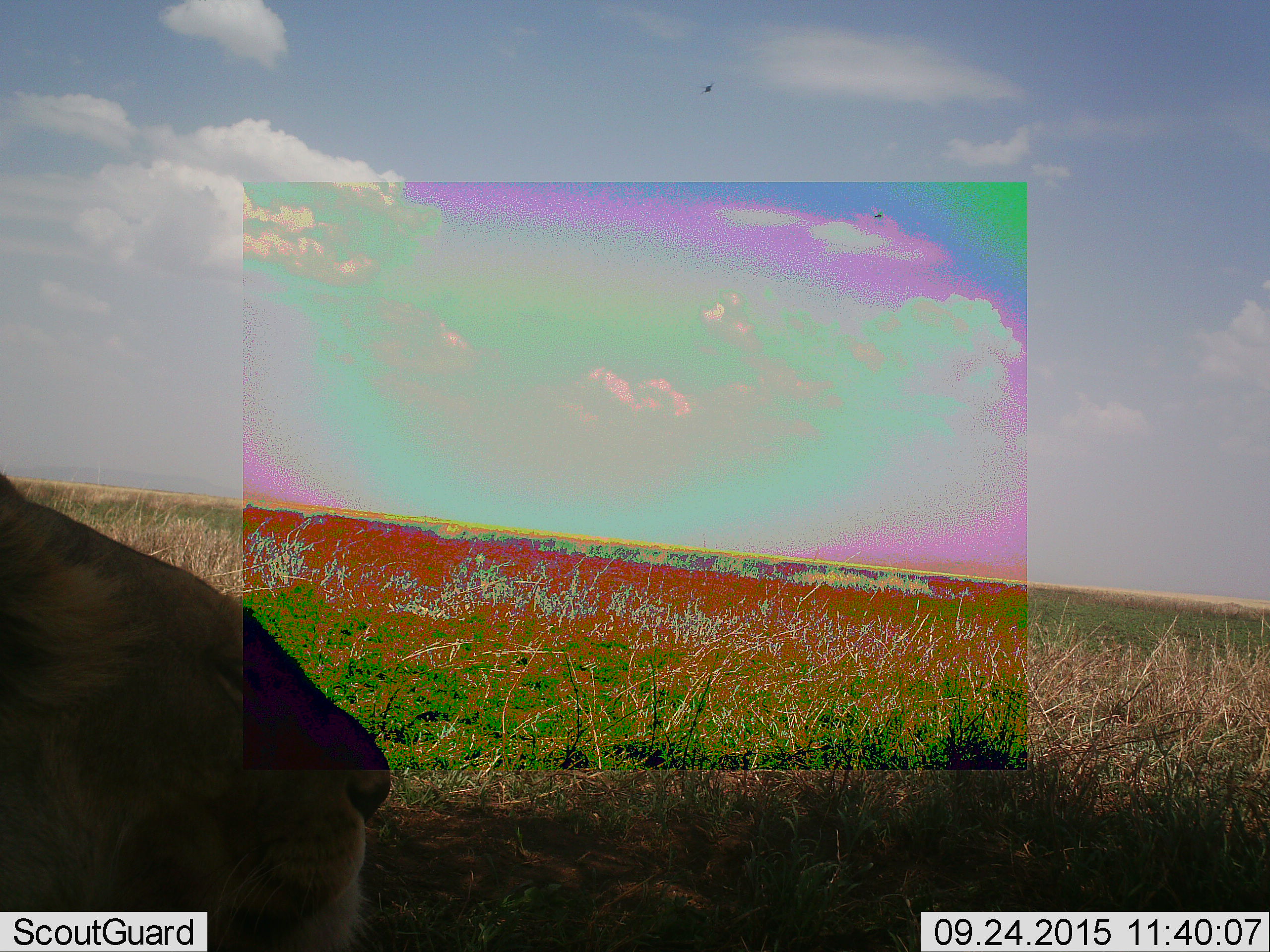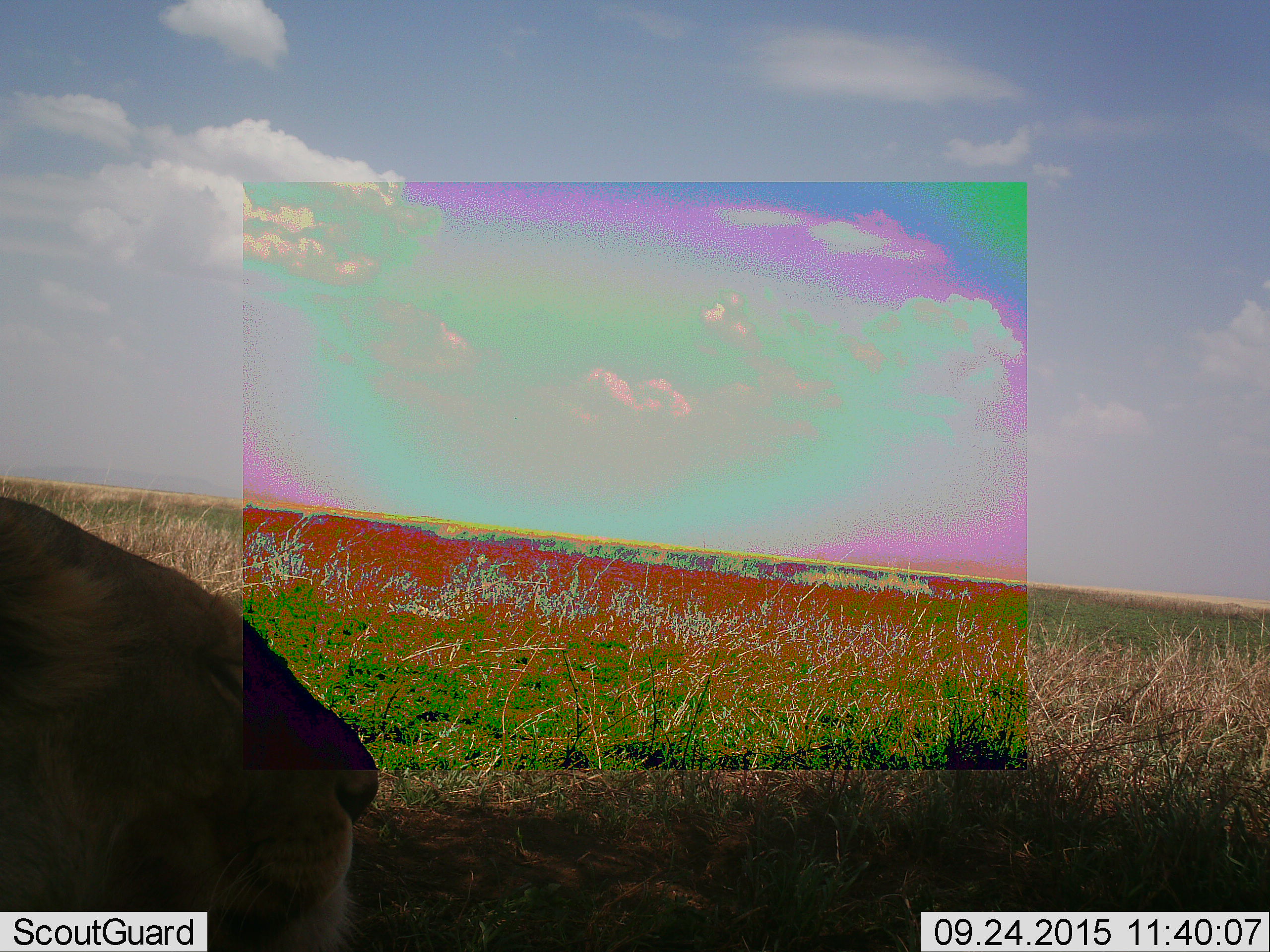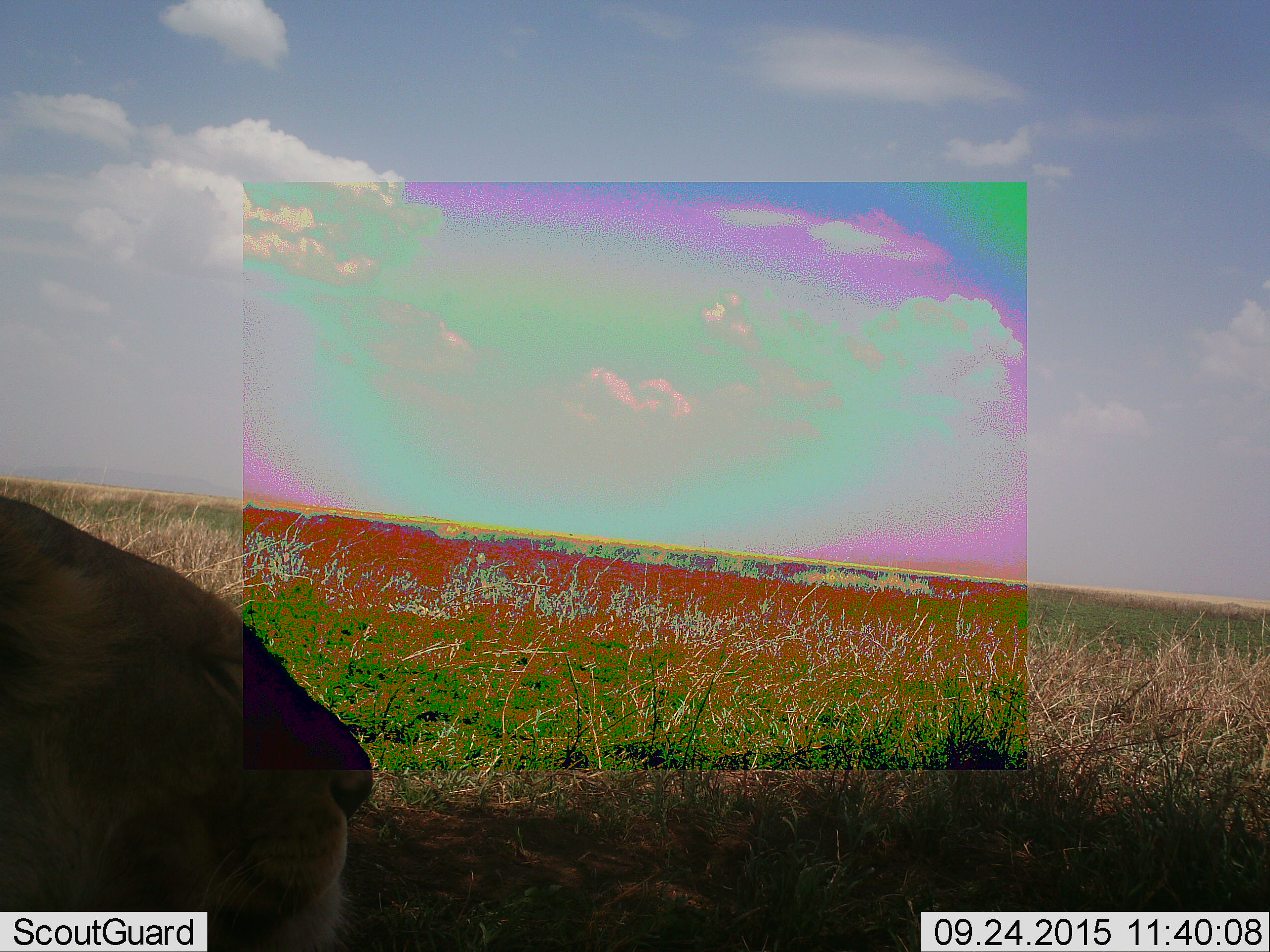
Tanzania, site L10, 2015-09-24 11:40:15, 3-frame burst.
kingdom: Animalia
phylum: Chordata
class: Mammalia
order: Carnivora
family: Felidae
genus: Panthera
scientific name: Panthera leo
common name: lion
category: lionfemale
Lionfemale (lion) (Panthera leo), count 1. Behavior (volunteer vote fractions): standing 12%, resting 75%, moving 12%, interacting 0%. Young present (vote fraction): 0%. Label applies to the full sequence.